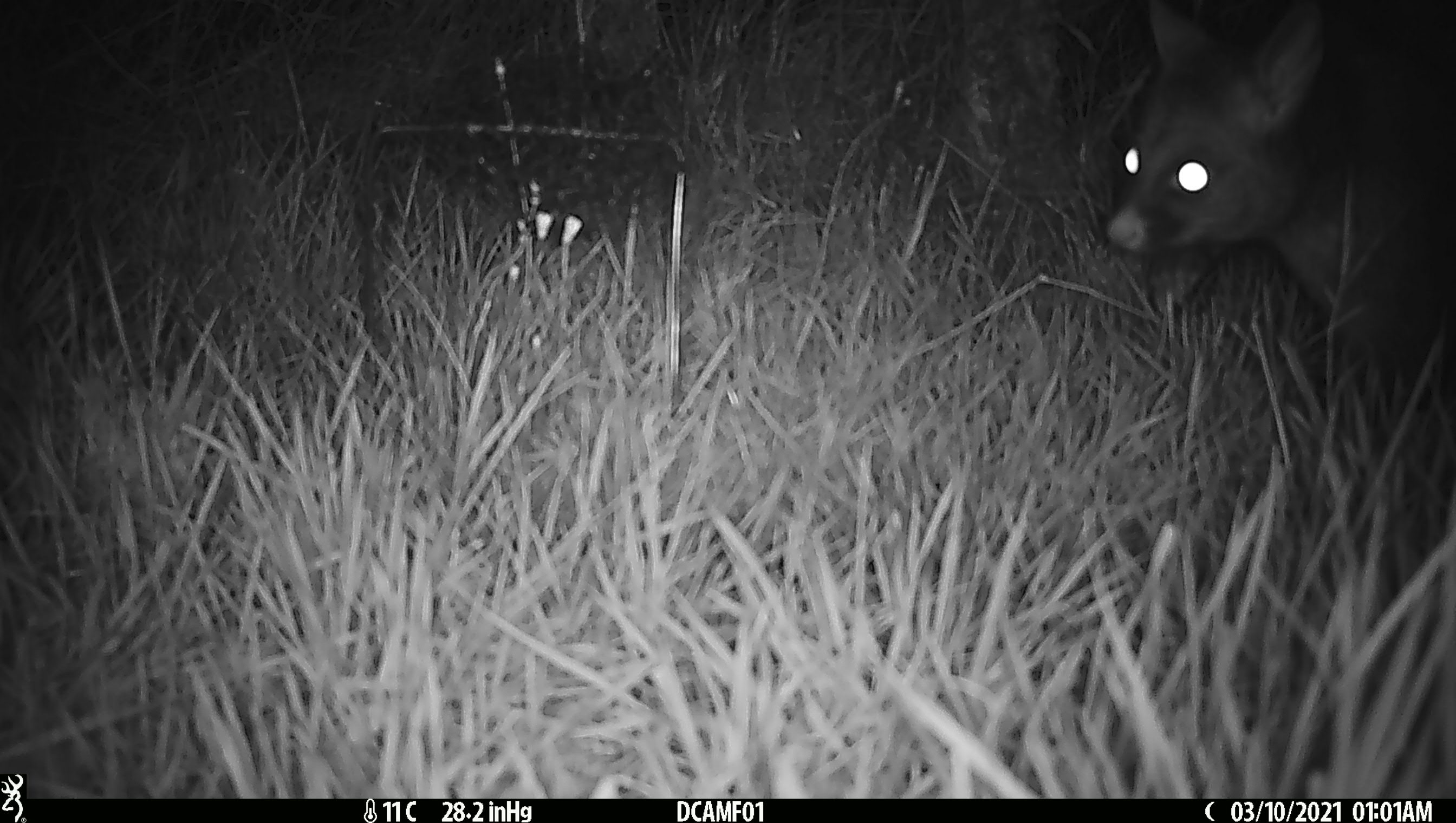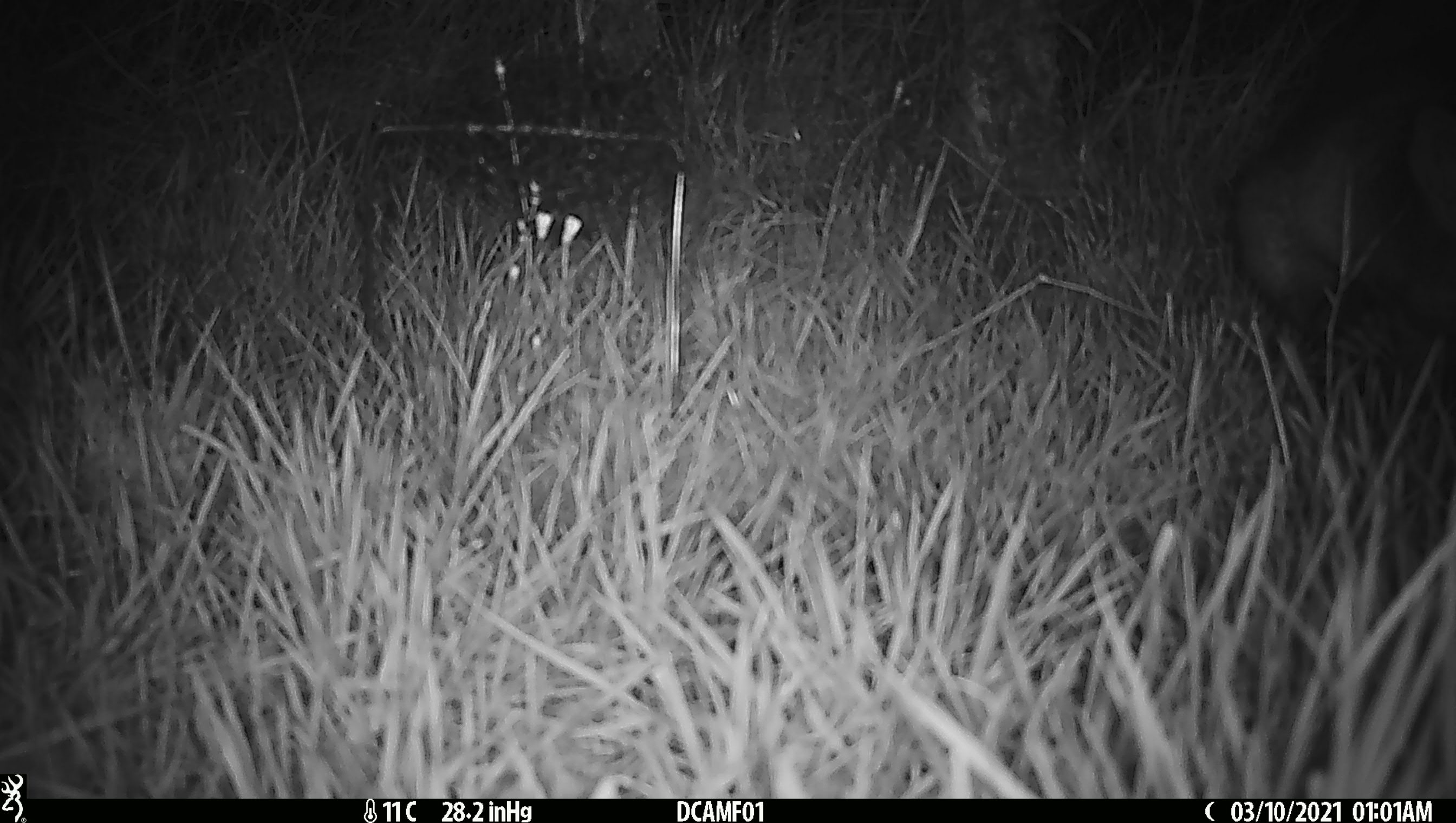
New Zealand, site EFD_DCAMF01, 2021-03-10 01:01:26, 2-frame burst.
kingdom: Animalia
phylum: Chordata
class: Mammalia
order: Diprotodontia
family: Phalangeridae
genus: Trichosurus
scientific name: Trichosurus vulpecula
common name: common brushtail possum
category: possum